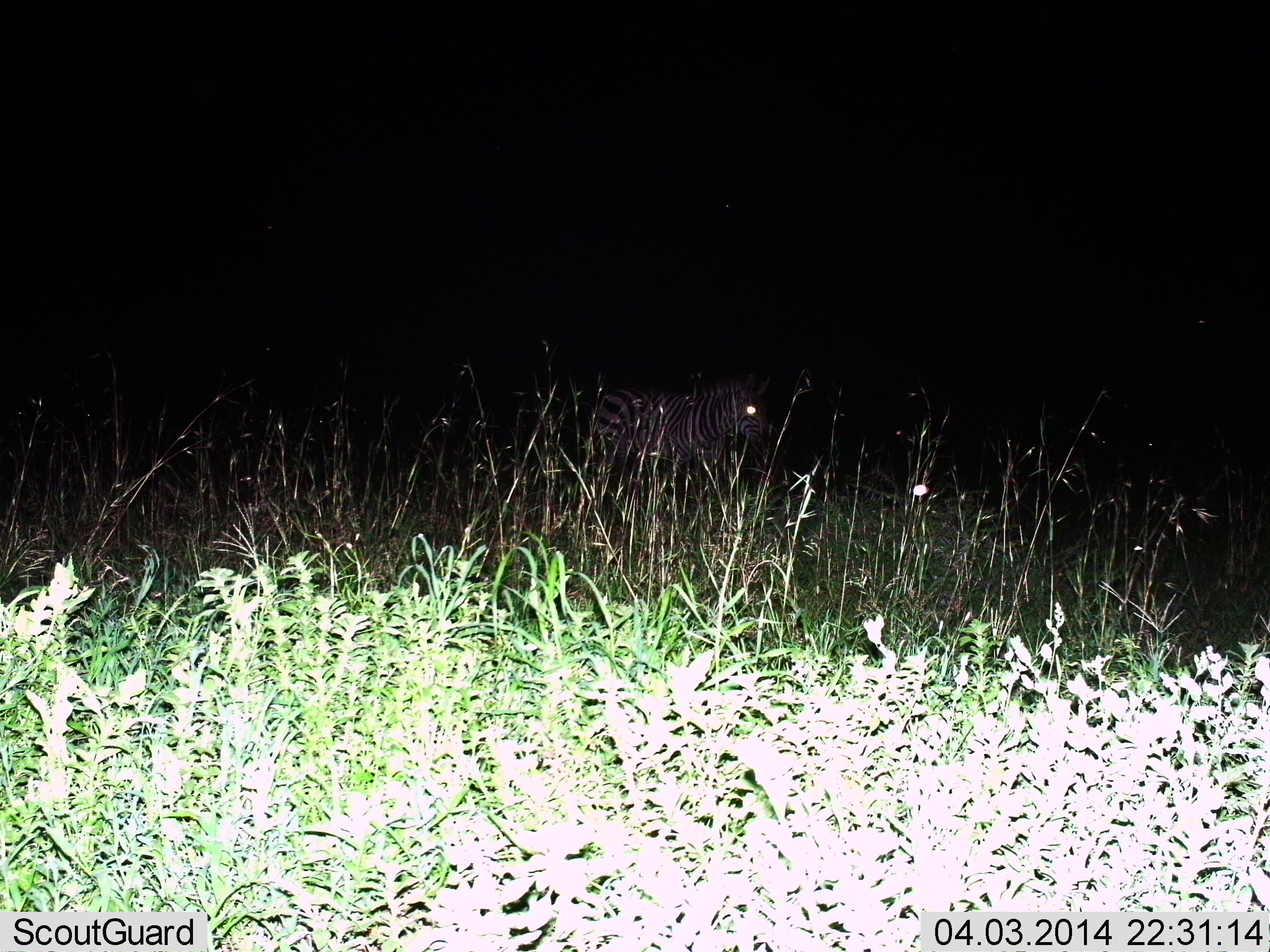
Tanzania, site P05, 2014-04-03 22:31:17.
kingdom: Animalia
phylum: Chordata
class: Mammalia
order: Perissodactyla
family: Equidae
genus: Equus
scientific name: Equus quagga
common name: plains zebra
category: zebra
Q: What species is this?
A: Zebra (plains zebra) (Equus quagga).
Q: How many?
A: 1.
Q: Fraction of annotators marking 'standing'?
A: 50%.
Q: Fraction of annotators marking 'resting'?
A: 0%.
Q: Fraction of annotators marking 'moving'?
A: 50%.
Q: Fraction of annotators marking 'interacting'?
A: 0%.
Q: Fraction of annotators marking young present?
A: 0%.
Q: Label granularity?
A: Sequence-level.